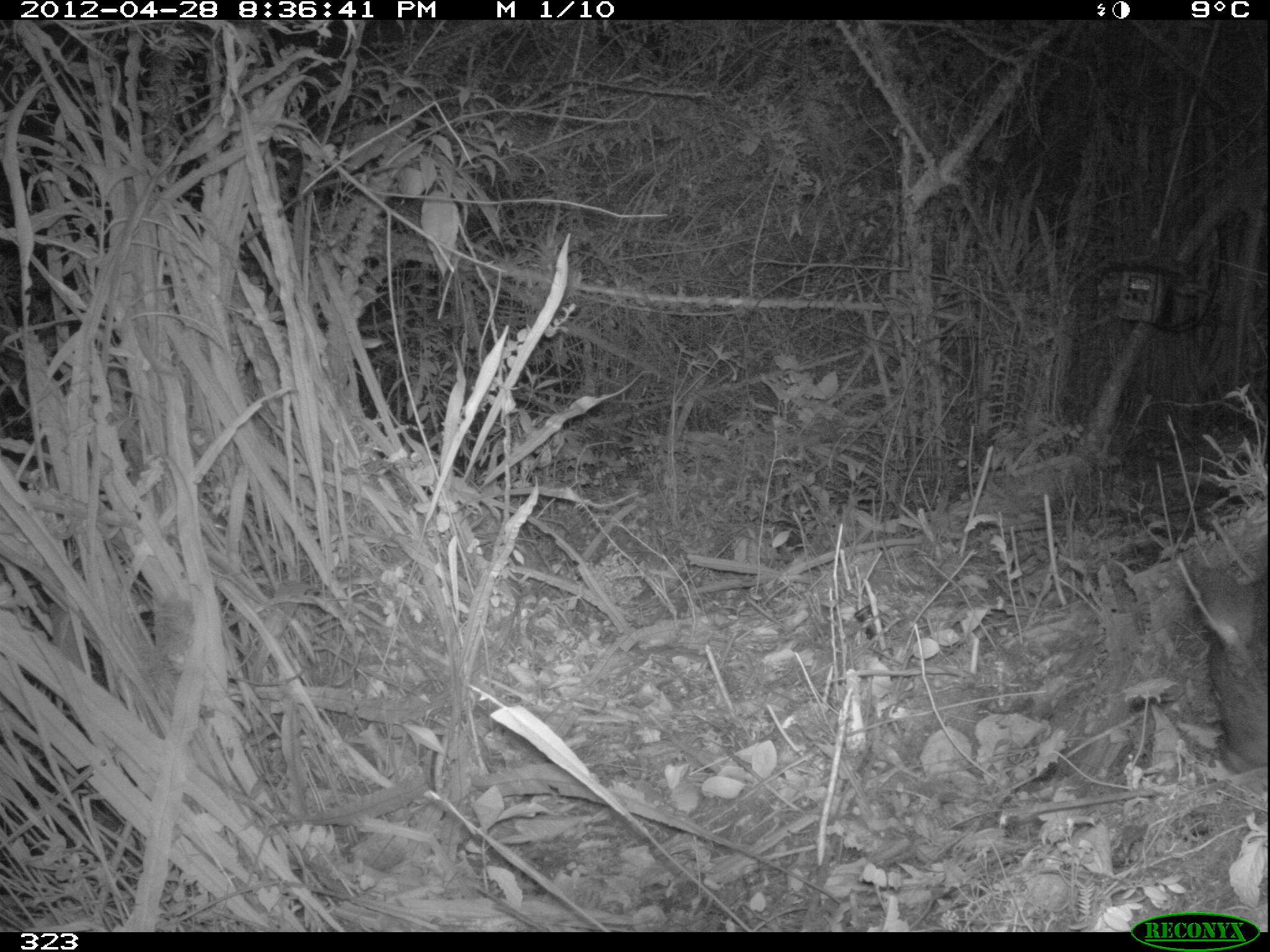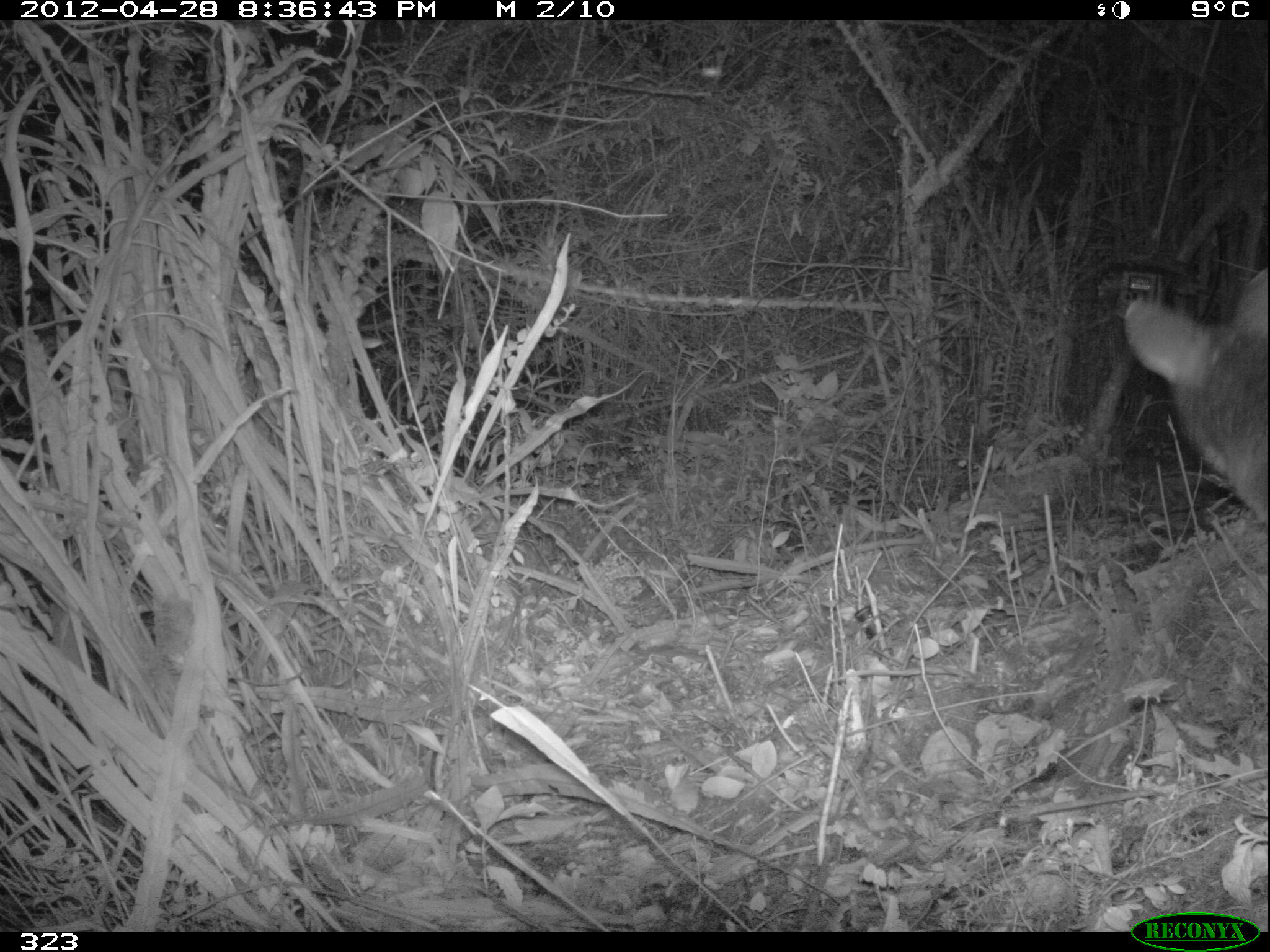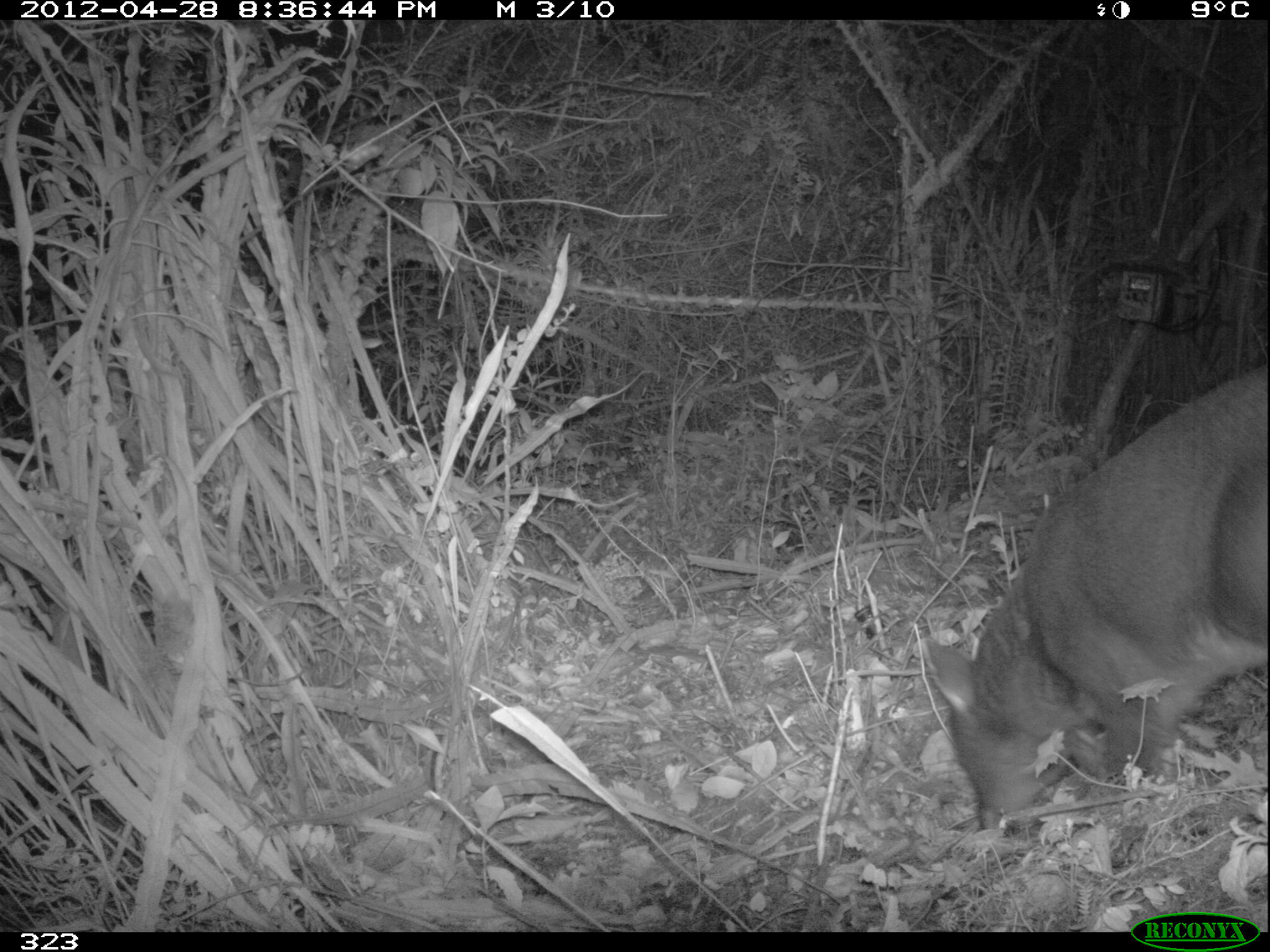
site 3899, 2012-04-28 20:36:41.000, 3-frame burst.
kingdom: Animalia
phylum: Chordata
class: Mammalia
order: Artiodactyla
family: Cervidae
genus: Mazama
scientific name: Mazama chunyi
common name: dwarf brocket